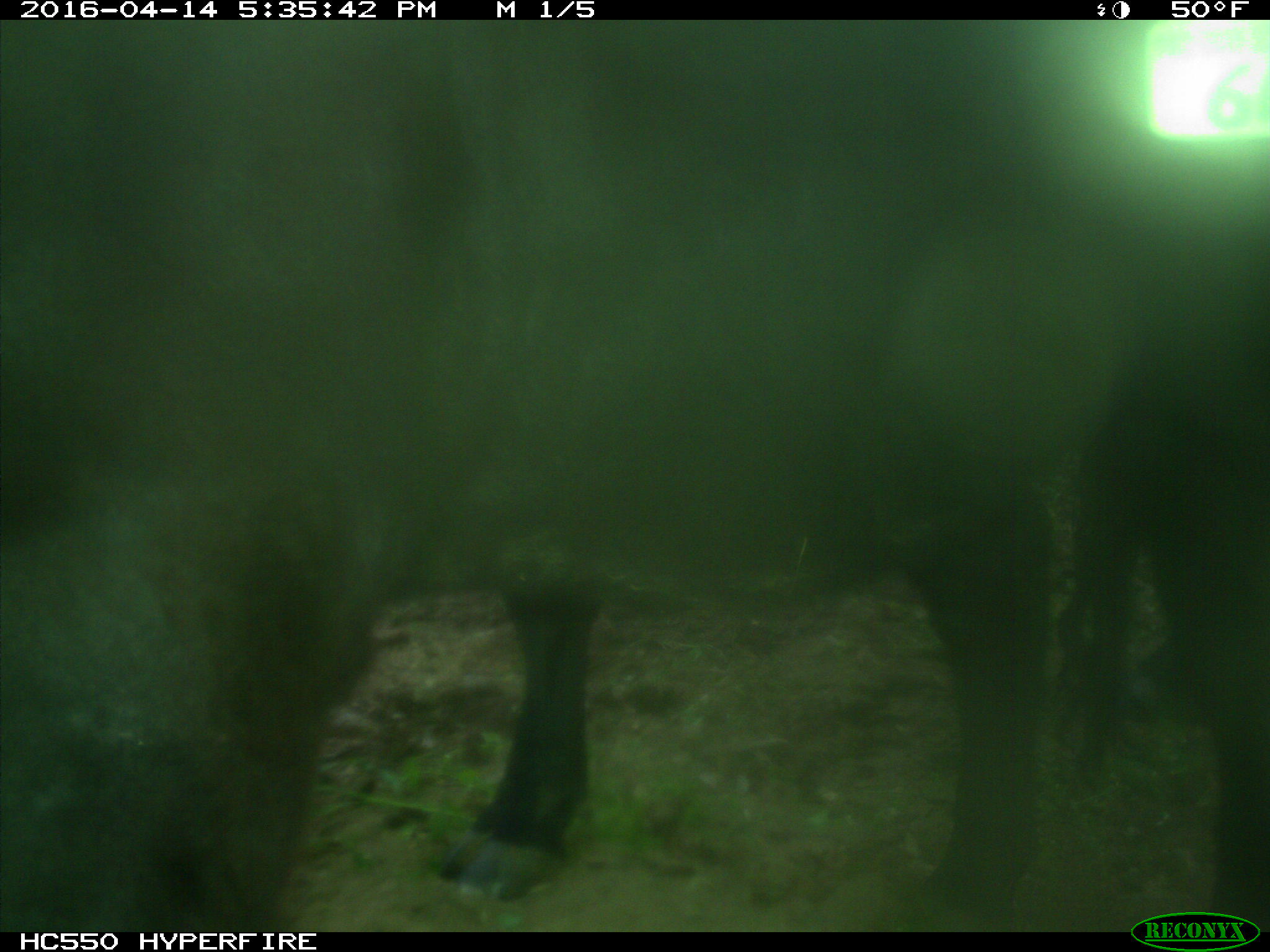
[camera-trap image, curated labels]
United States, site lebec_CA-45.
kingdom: Animalia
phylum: Chordata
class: Mammalia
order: Artiodactyla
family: Bovidae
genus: Bos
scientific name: Bos taurus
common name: domestic cow